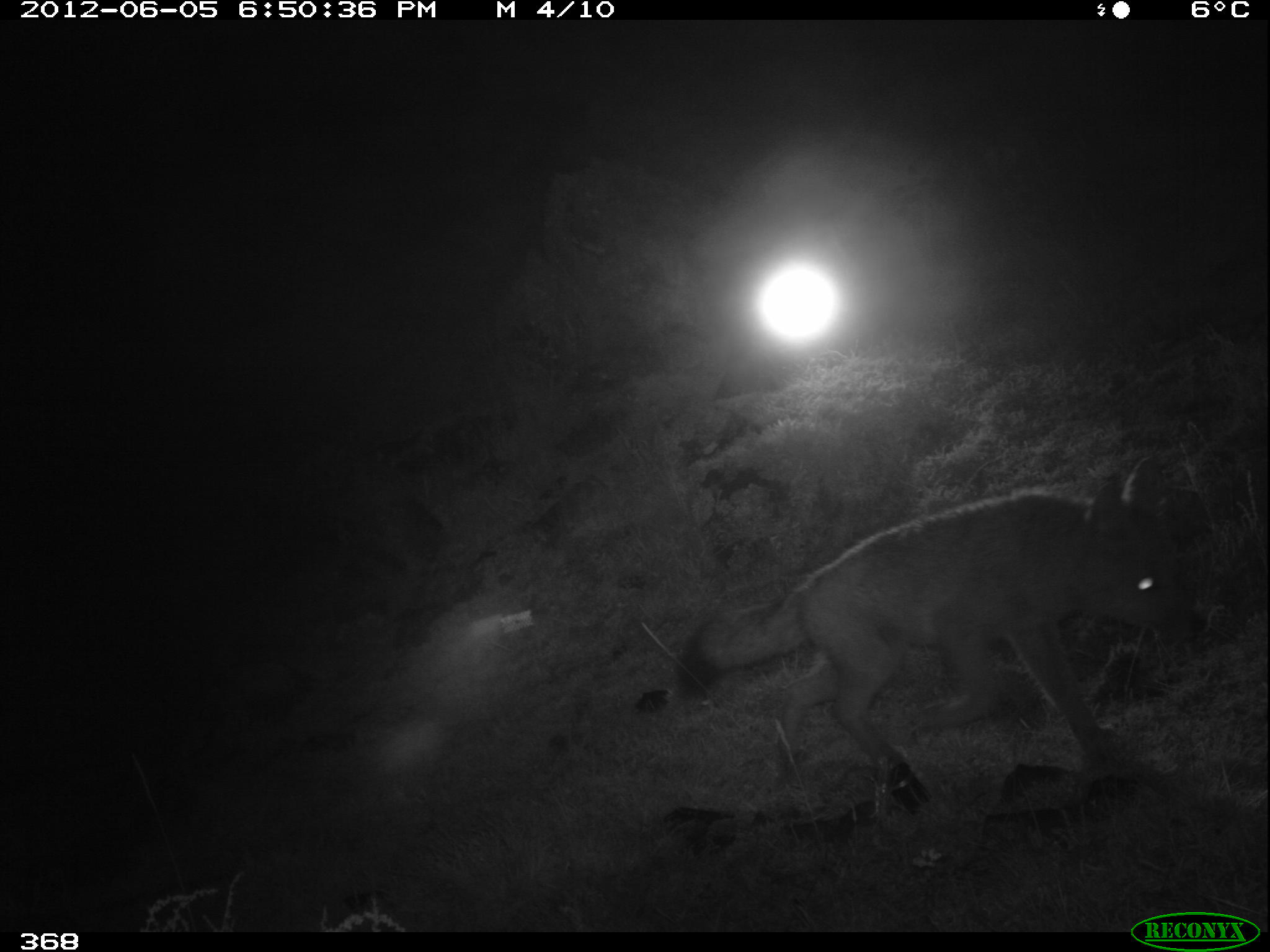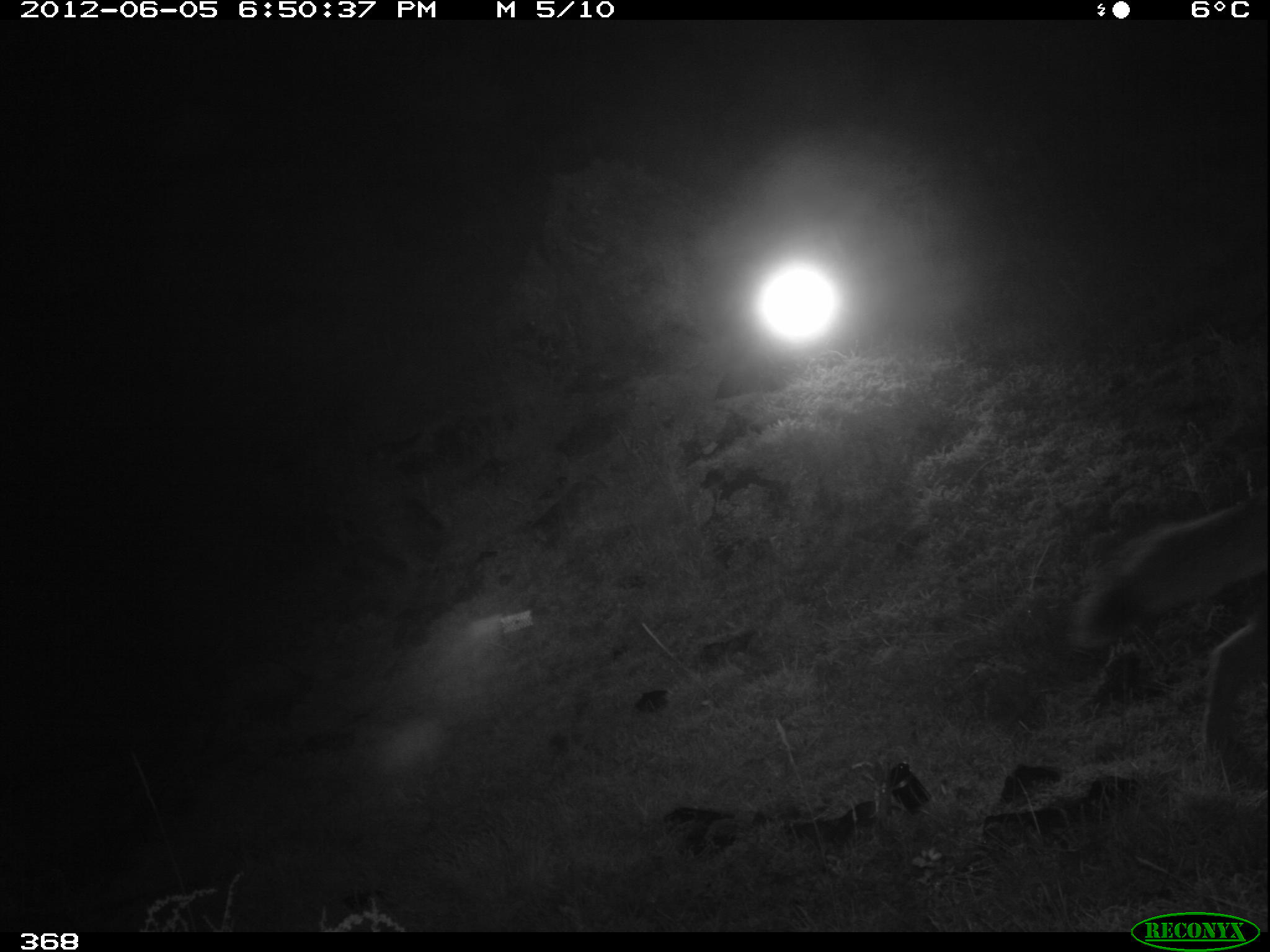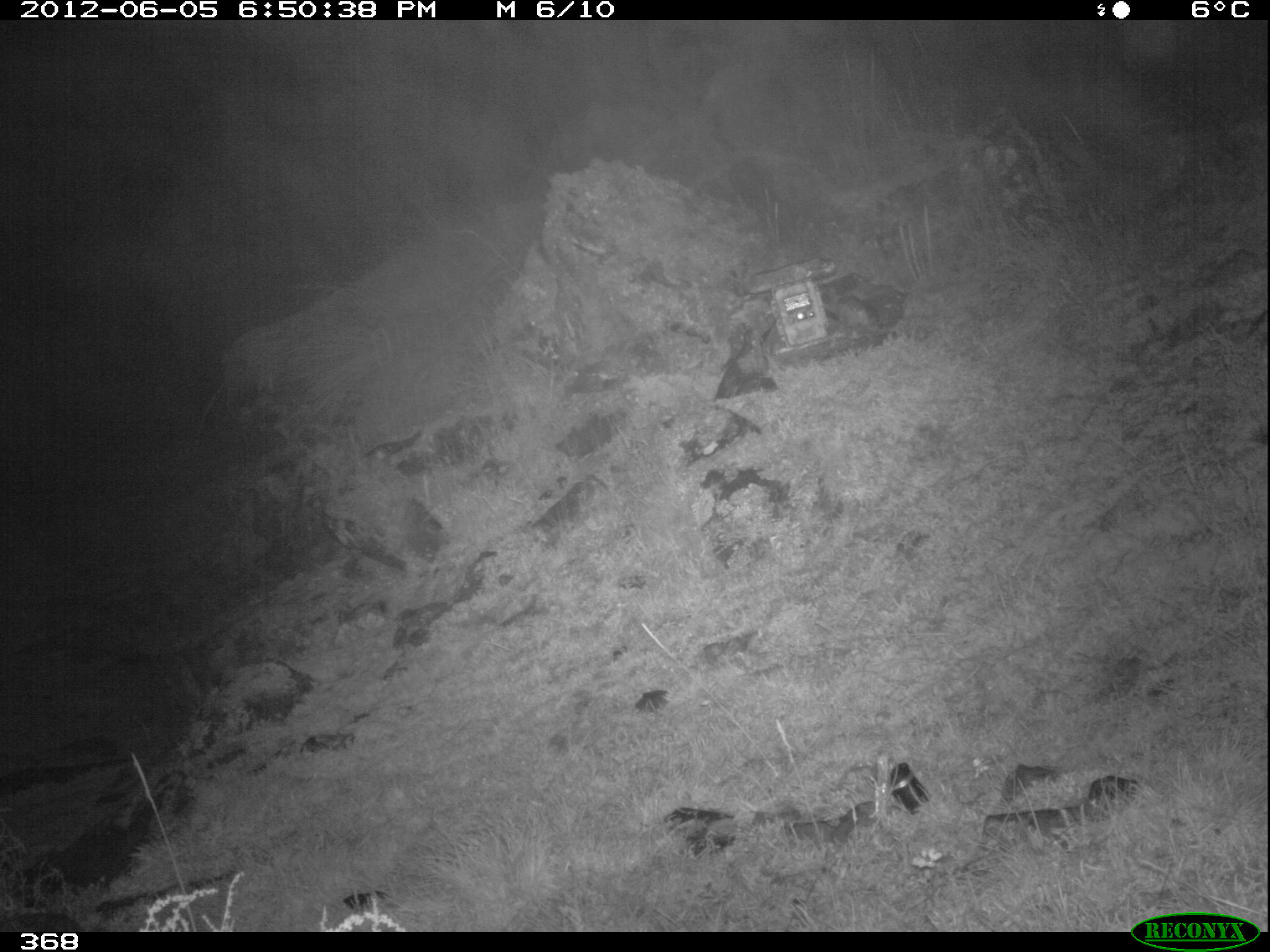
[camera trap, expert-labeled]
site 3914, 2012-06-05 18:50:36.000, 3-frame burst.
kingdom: Animalia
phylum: Chordata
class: Mammalia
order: Carnivora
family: Canidae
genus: Lycalopex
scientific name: Lycalopex culpaeus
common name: culpeo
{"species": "Lycalopex culpaeus (culpeo)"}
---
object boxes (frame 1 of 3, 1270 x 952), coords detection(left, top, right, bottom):
lycalopex culpaeus: detection(664, 457, 1208, 823)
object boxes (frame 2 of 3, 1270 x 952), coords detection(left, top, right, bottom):
lycalopex culpaeus: detection(1073, 486, 1269, 742)